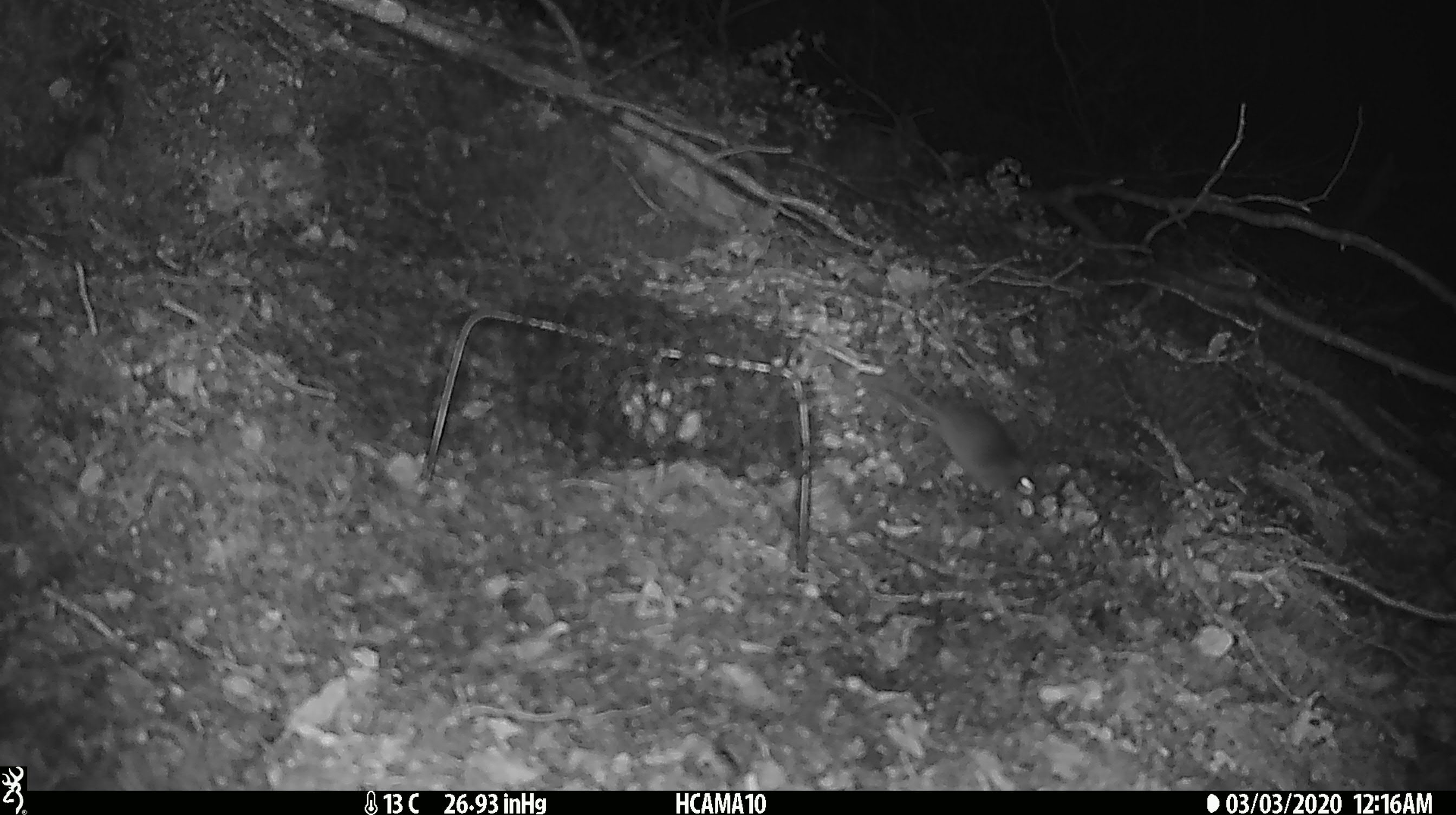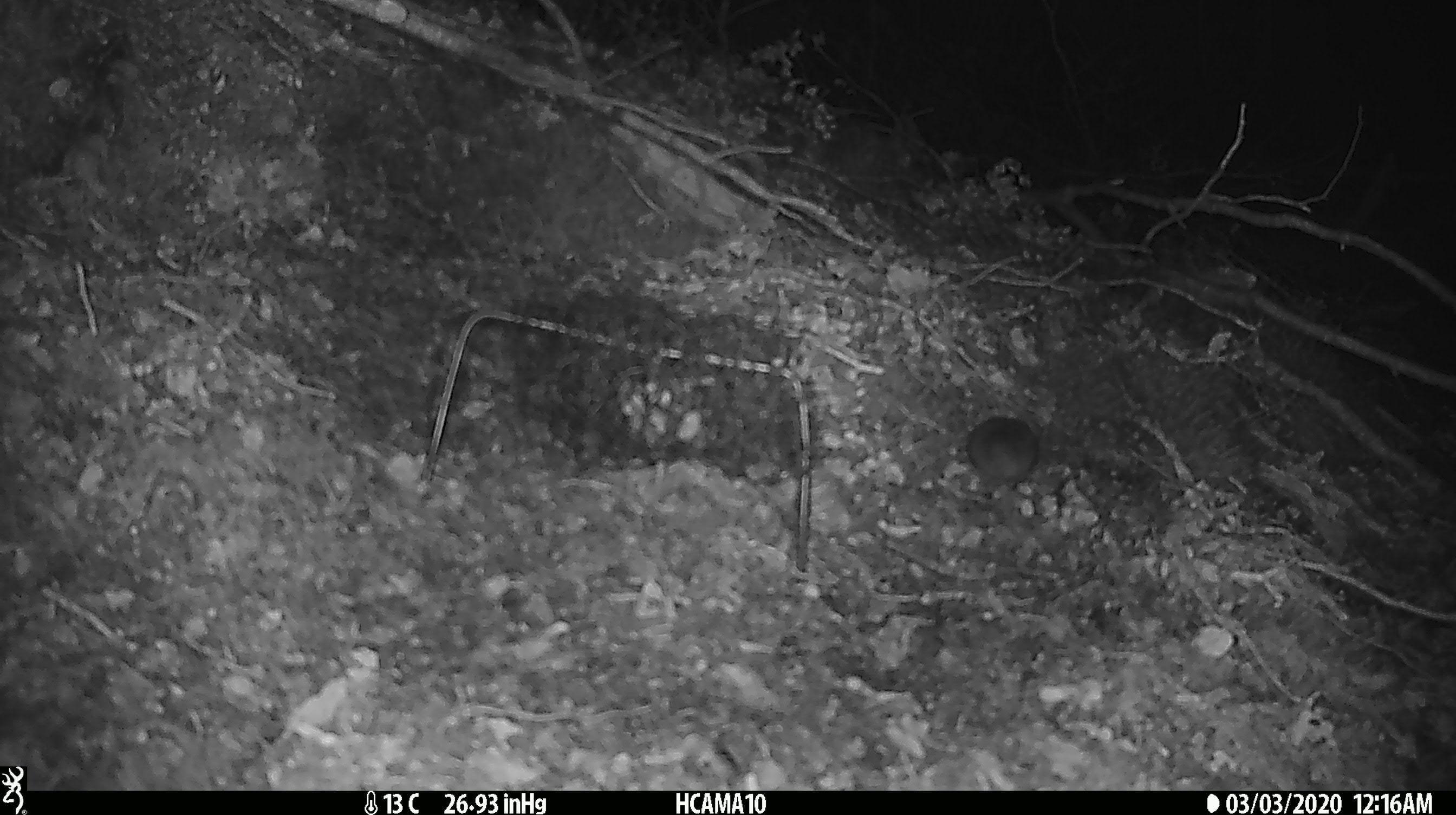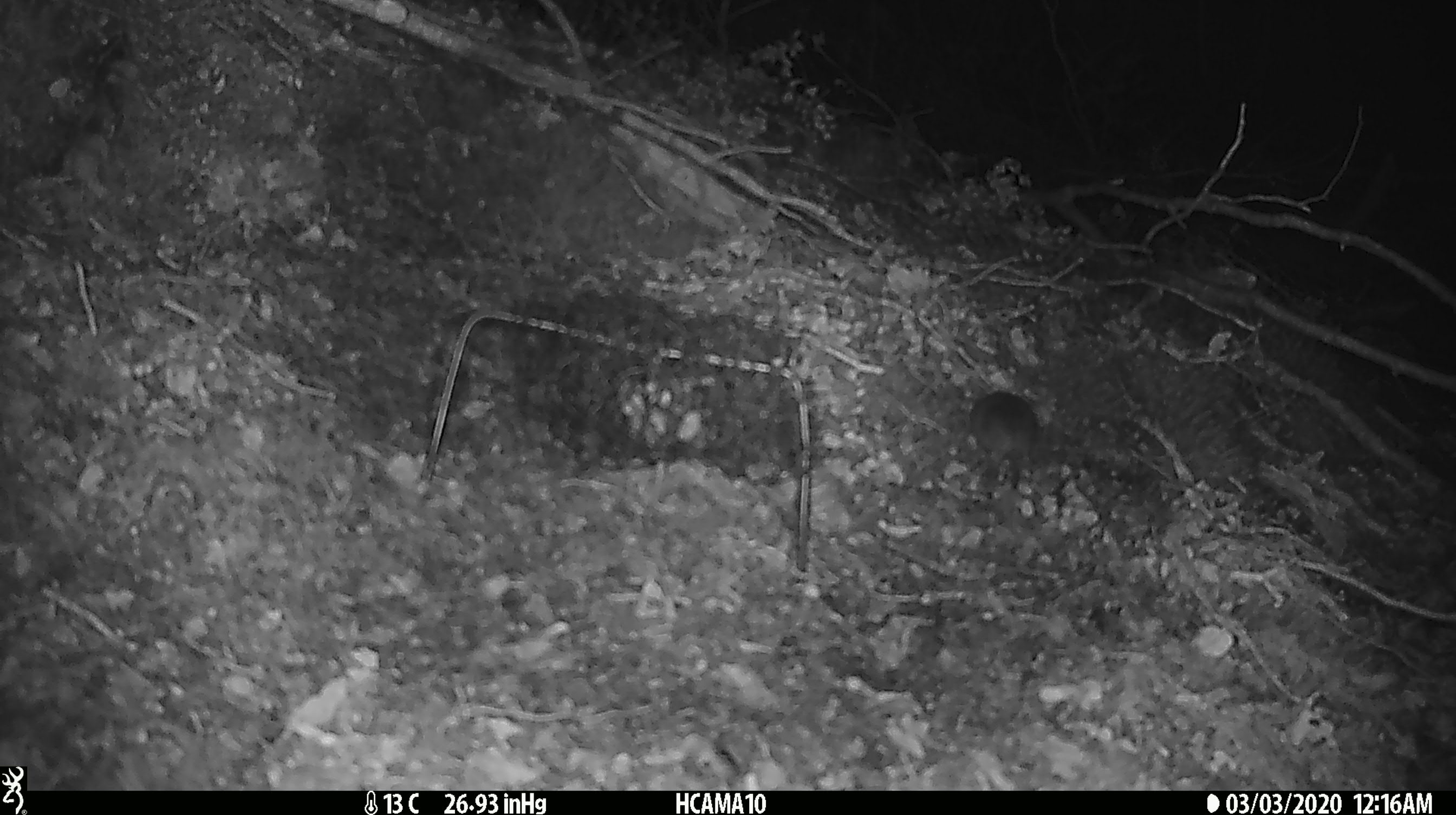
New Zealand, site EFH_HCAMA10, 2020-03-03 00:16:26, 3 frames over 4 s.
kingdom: Animalia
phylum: Chordata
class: Mammalia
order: Rodentia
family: Muridae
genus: Mus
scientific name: Mus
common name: mouse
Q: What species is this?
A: Mouse (Mus).